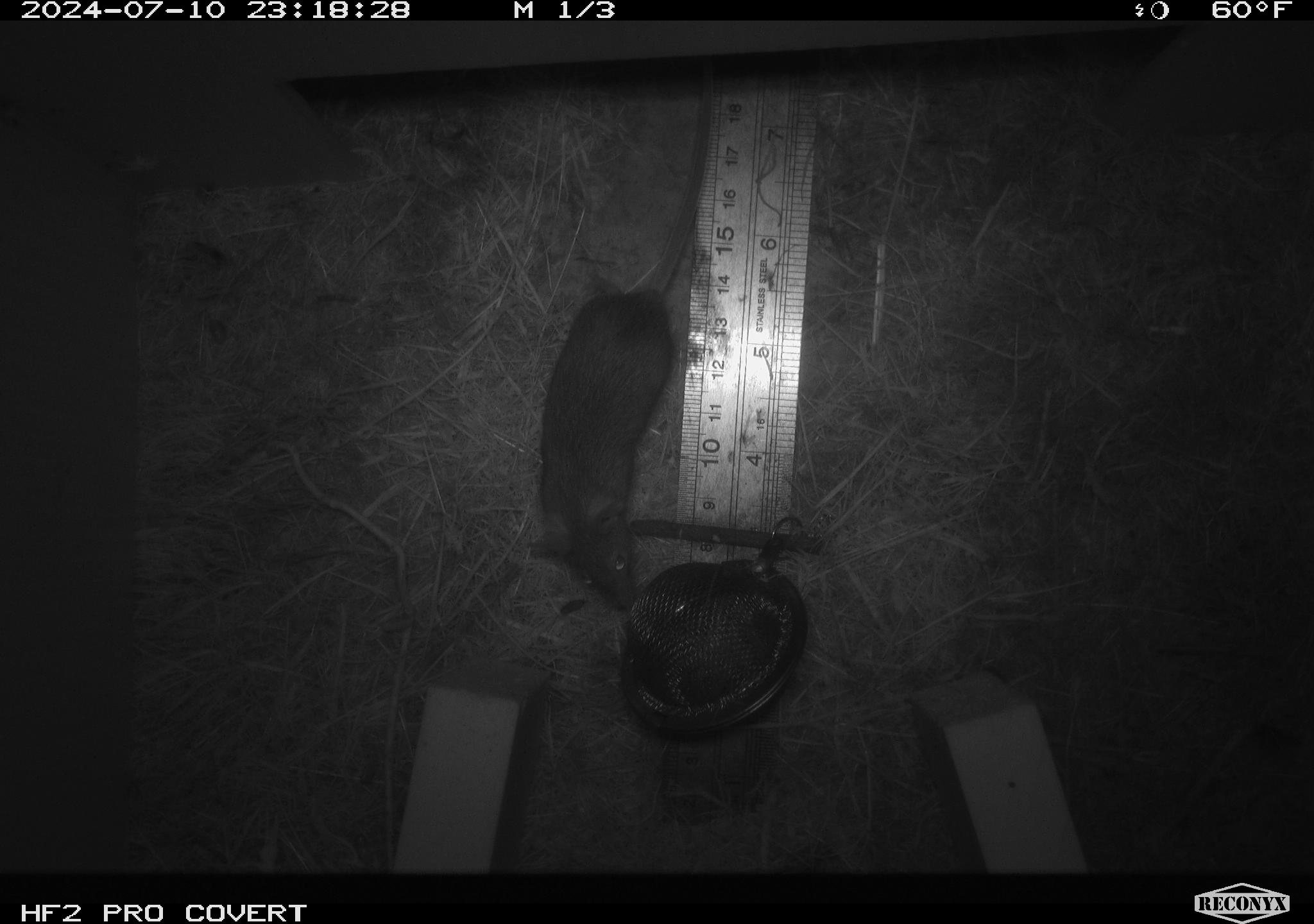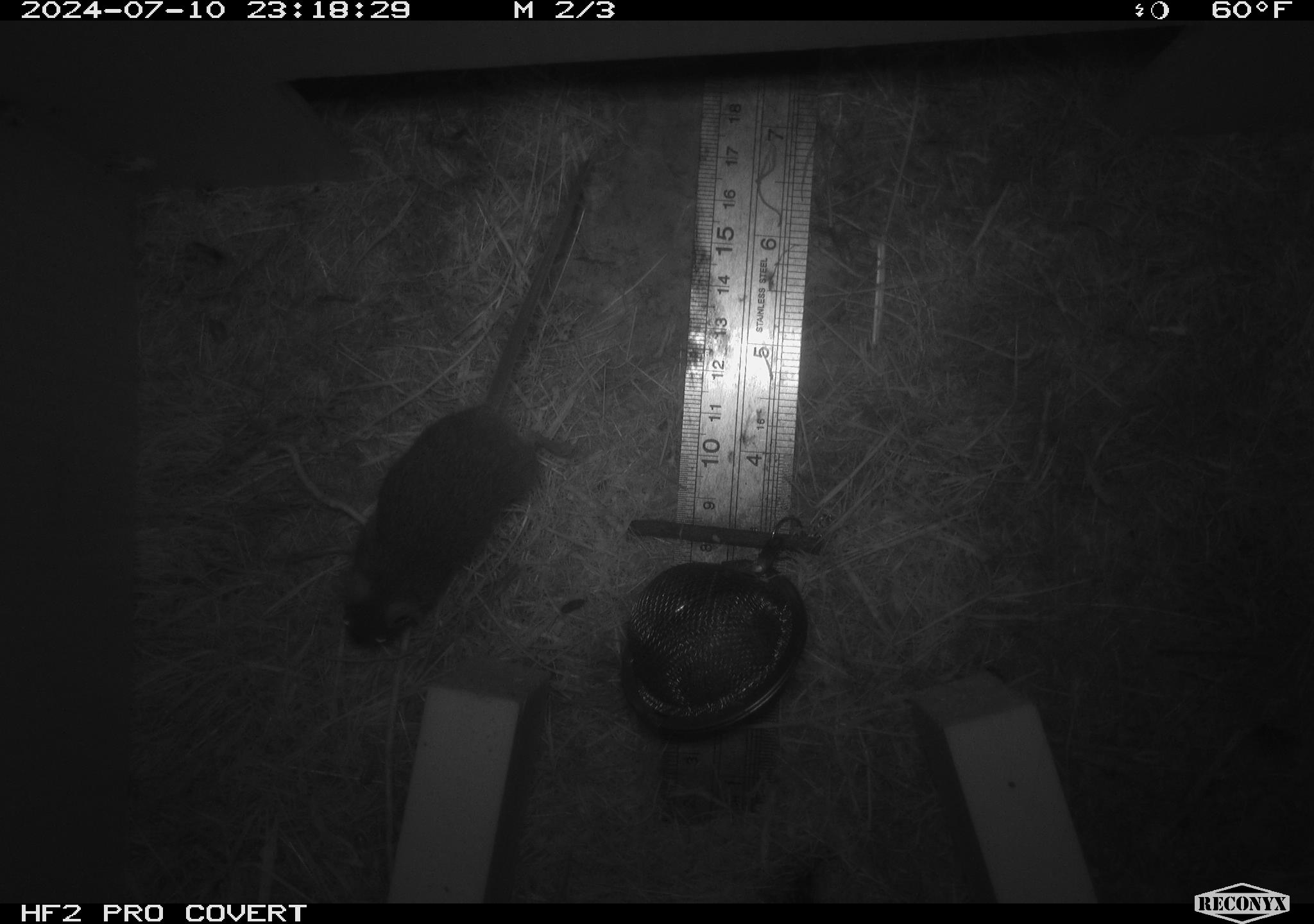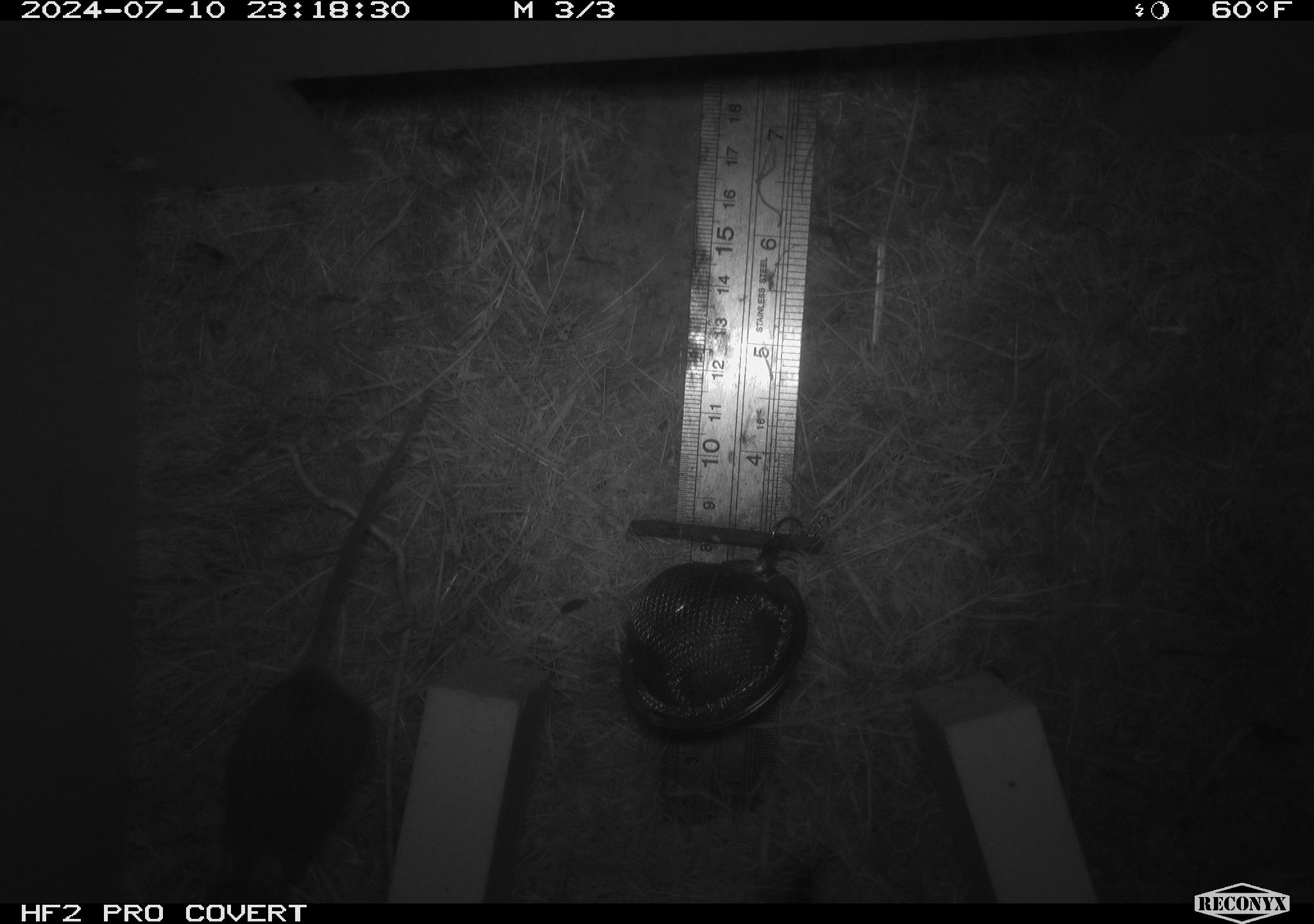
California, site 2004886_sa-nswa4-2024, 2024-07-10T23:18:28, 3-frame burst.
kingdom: Animalia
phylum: Chordata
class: Mammalia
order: Rodentia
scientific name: Rodentia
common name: mouse species